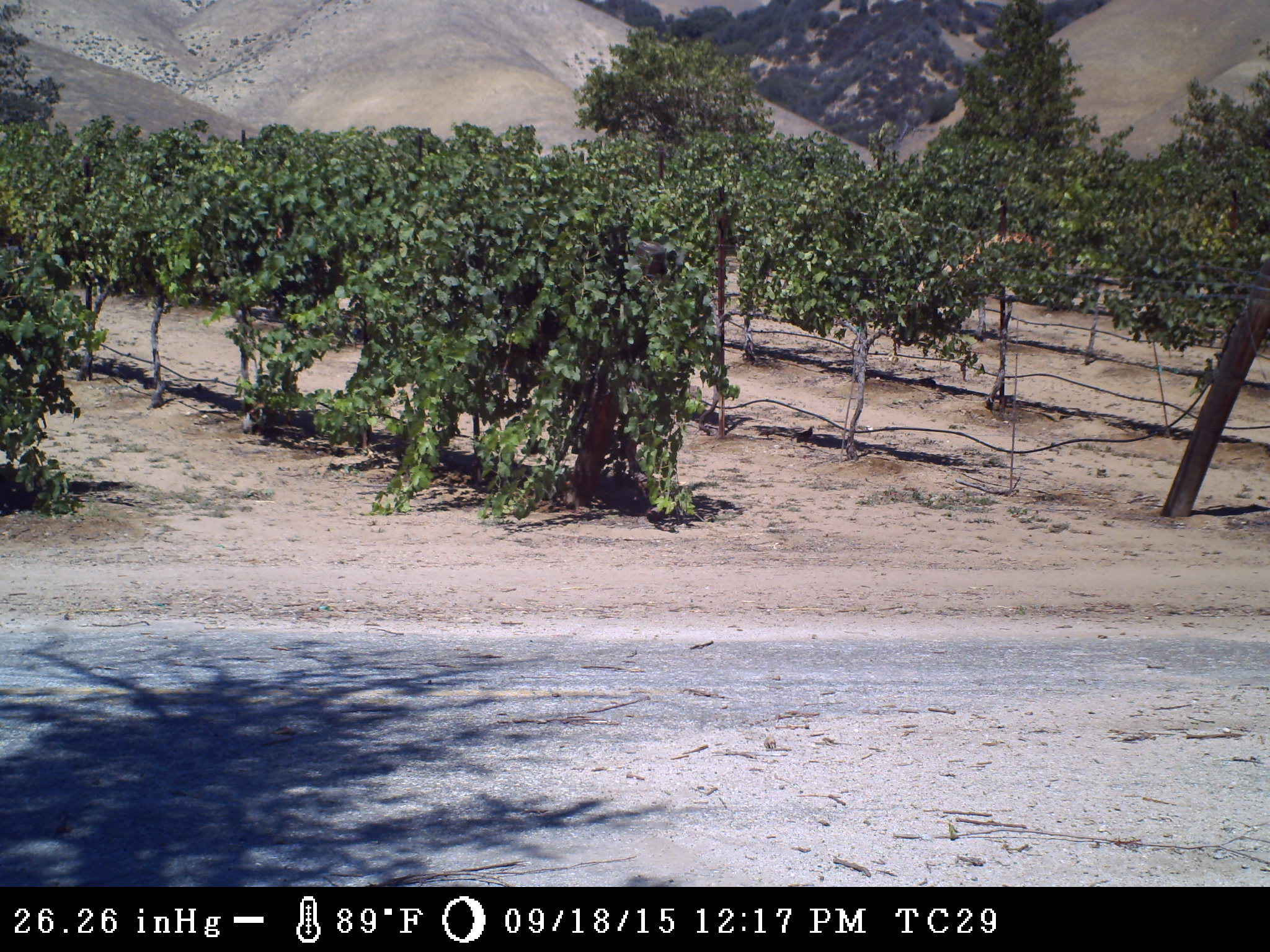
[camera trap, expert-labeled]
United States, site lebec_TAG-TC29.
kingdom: Animalia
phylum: Chordata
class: Aves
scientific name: Aves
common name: birds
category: unidentified bird